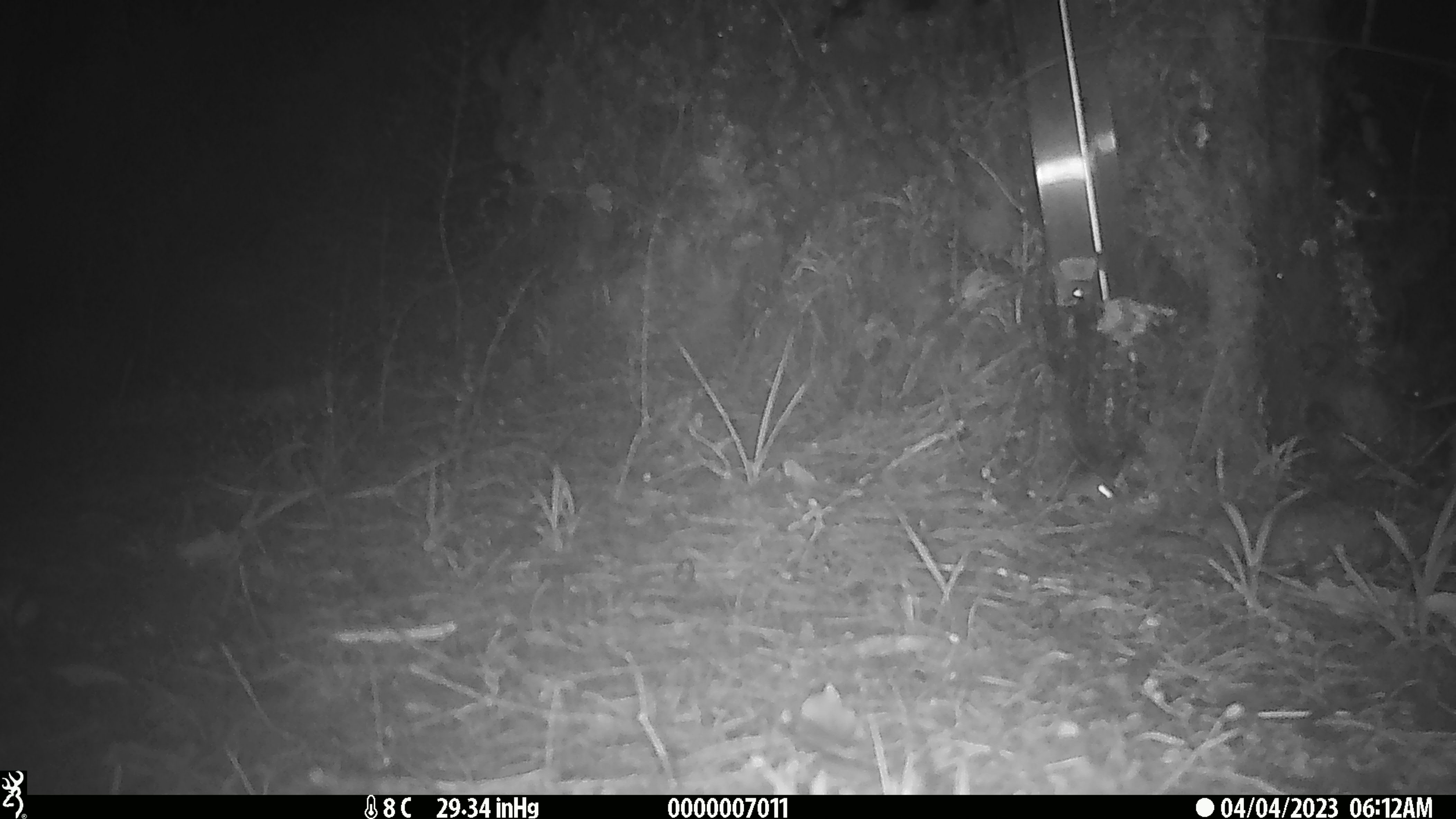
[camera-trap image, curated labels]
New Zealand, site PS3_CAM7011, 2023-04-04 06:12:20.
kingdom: Animalia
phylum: Chordata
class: Mammalia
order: Rodentia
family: Muridae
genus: Mus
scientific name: Mus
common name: mouse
Mouse (Mus).